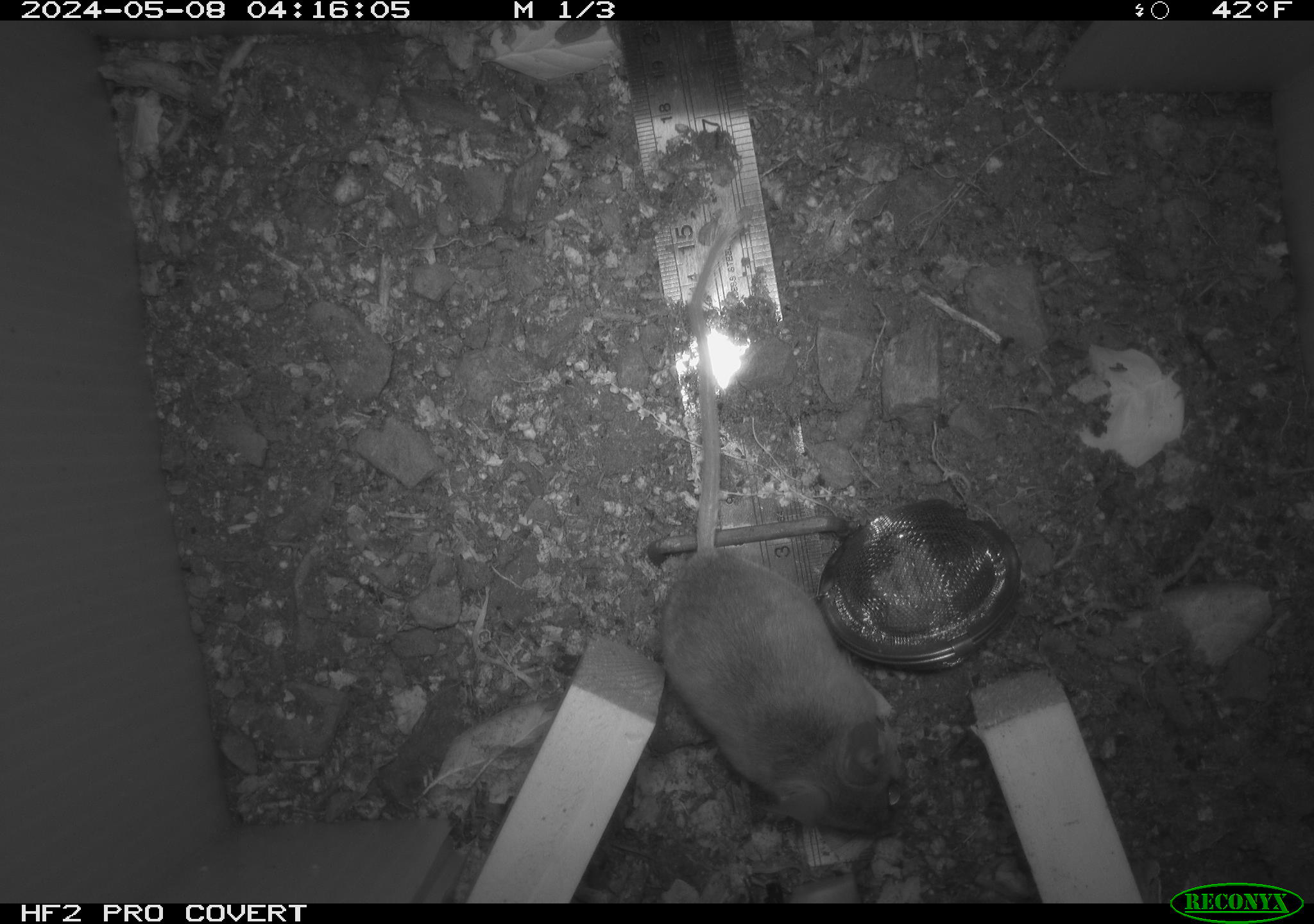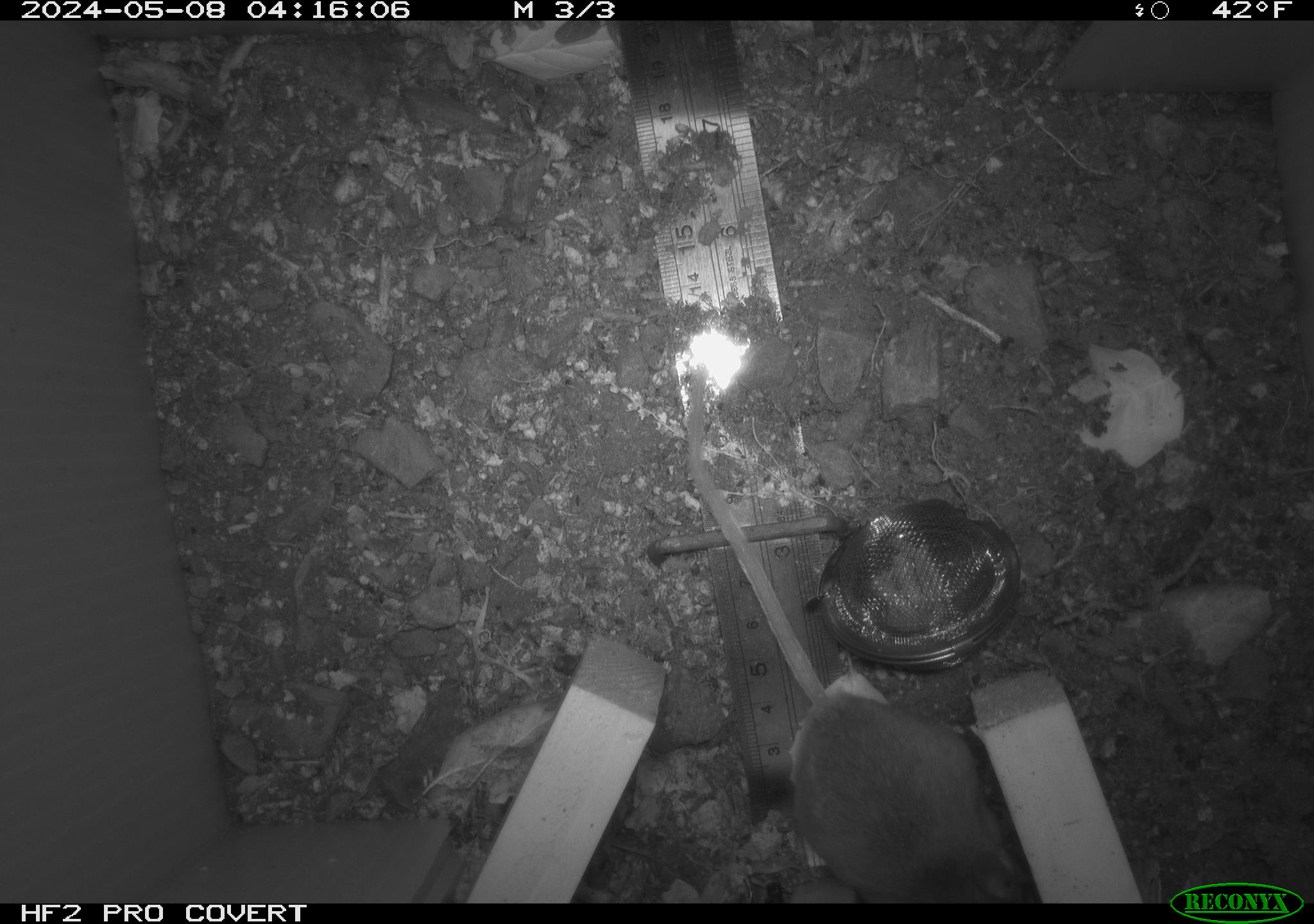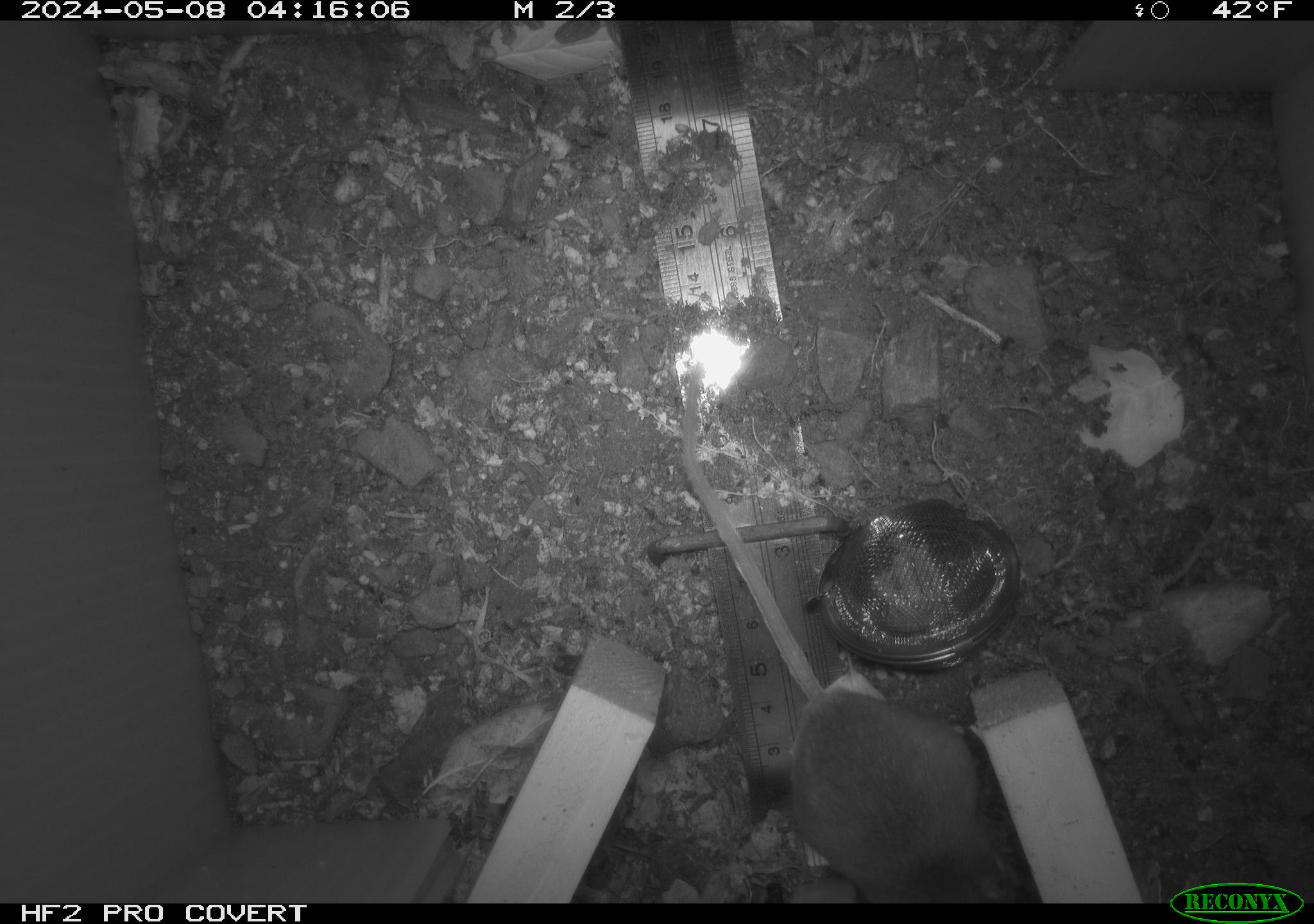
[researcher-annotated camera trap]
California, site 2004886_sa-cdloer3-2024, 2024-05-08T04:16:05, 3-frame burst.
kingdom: Animalia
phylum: Chordata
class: Mammalia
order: Rodentia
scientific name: Rodentia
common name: mouse species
Mouse species (Rodentia).